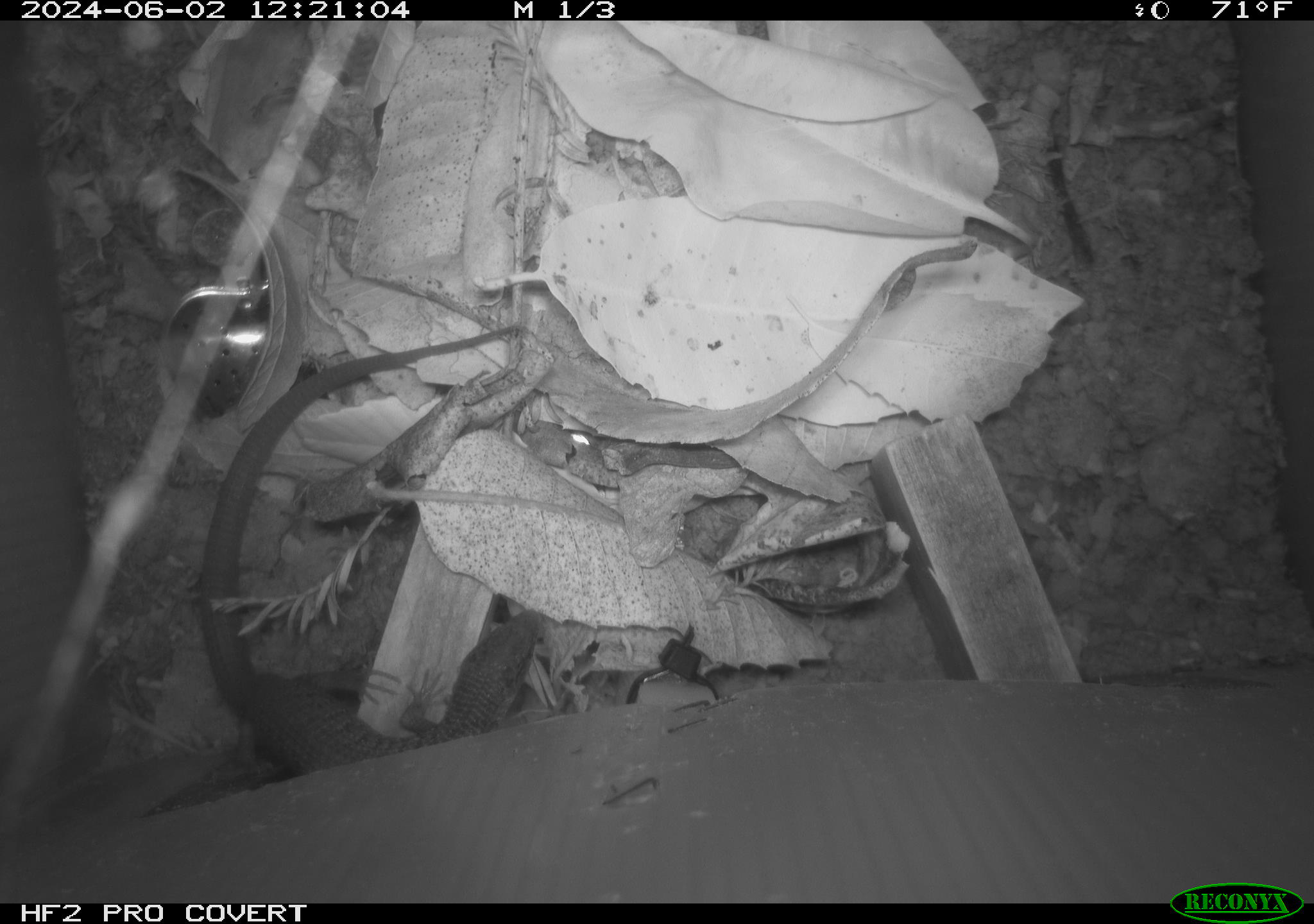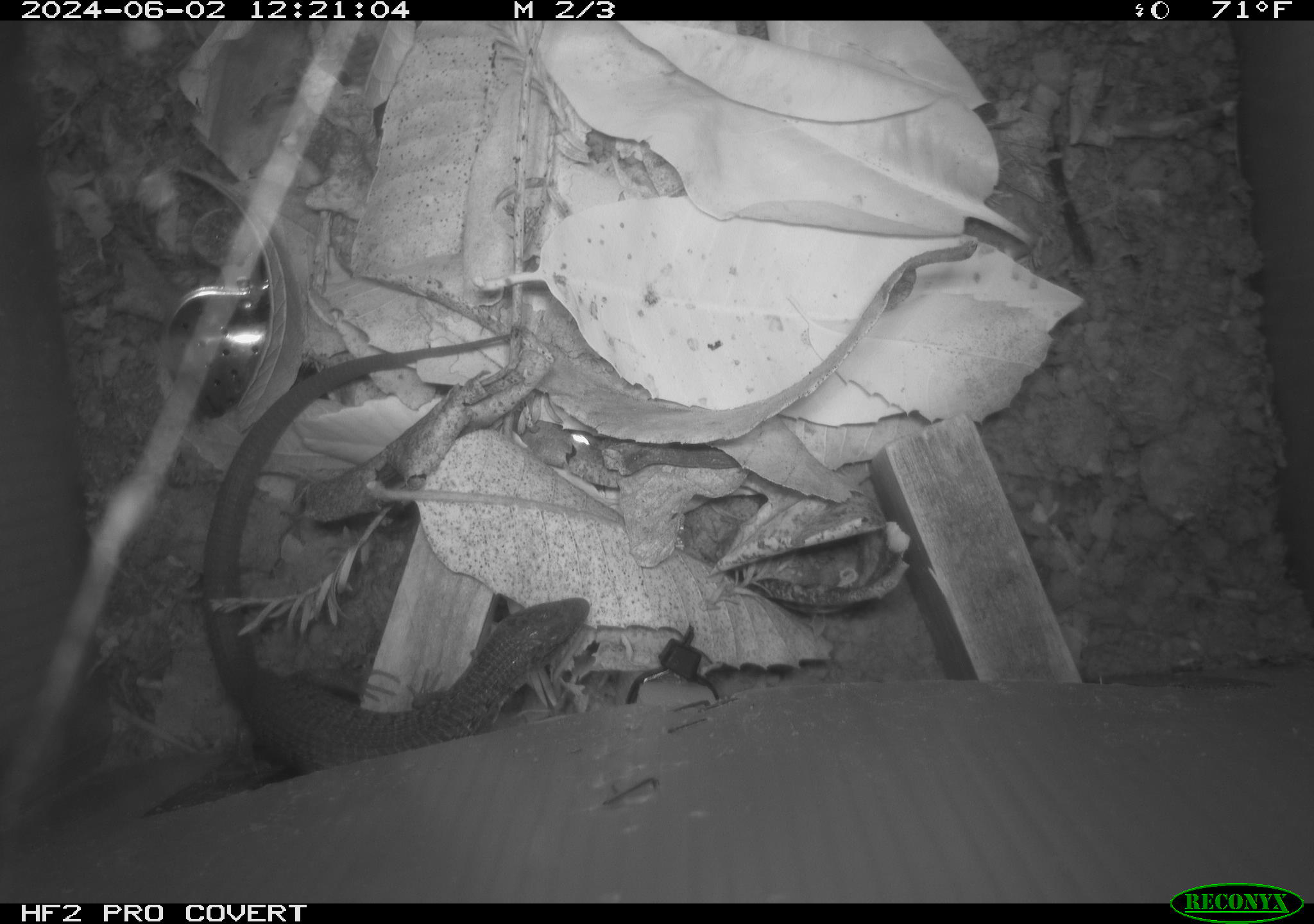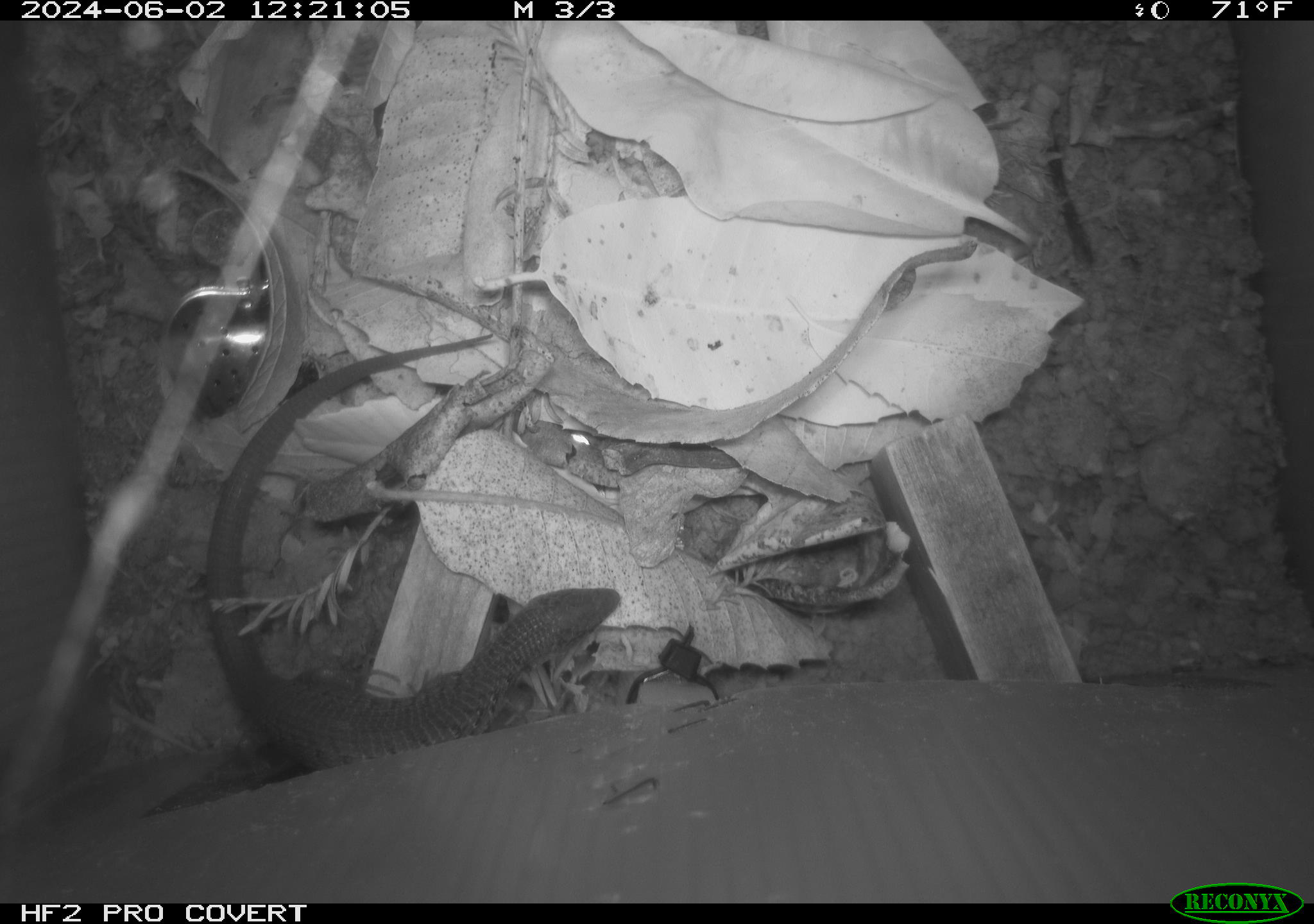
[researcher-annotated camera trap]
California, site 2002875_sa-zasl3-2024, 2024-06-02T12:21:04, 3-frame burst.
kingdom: Animalia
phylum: Chordata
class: Reptilia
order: Squamata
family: Anguidae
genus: Elgaria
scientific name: Elgaria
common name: alligator lizards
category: elgaria species